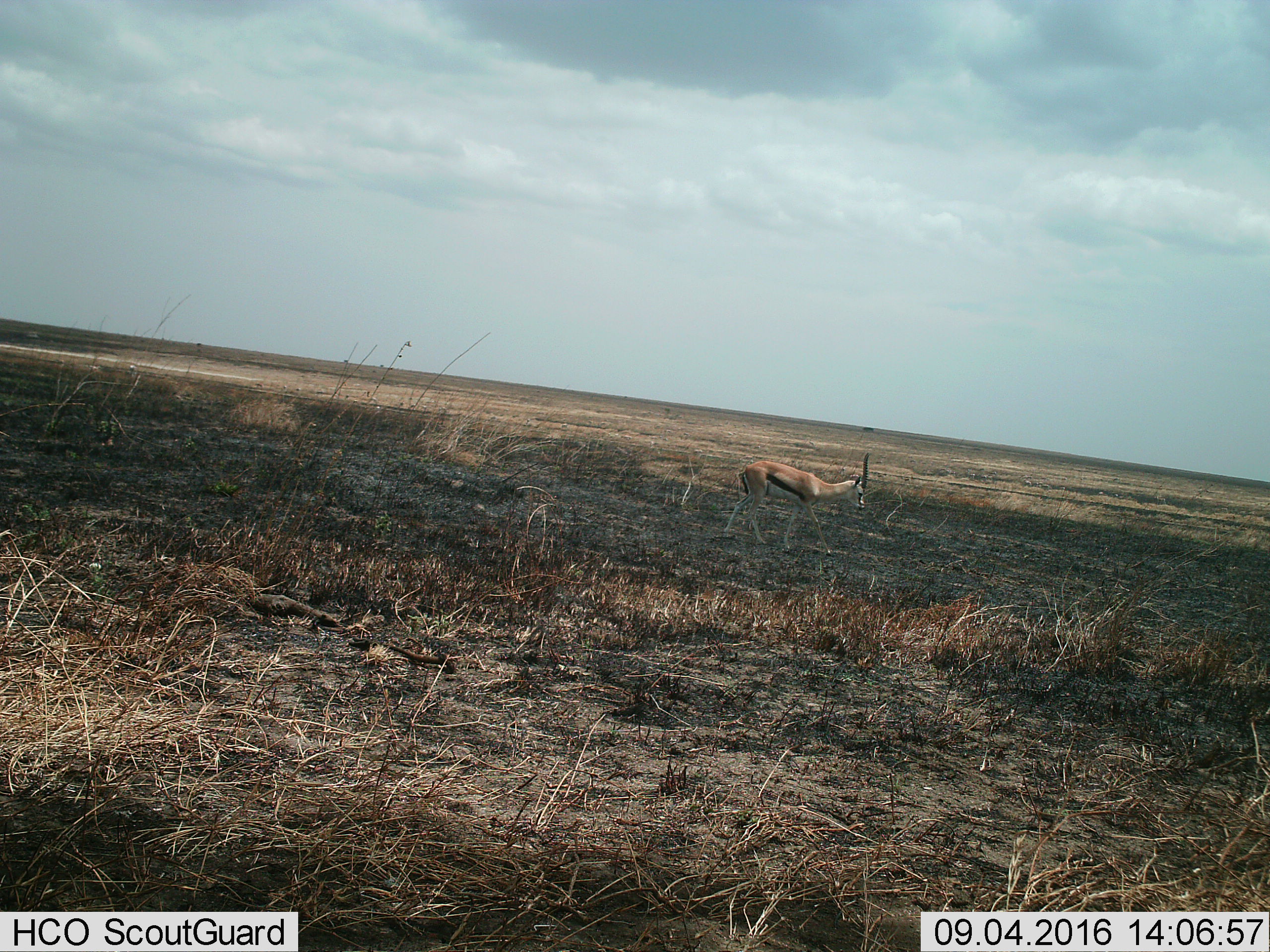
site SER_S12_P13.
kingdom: Animalia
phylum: Chordata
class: Mammalia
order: Artiodactyla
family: Bovidae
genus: Eudorcas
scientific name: Eudorcas thomsonii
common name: thomson's gazelle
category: gazellethomsons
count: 1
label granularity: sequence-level